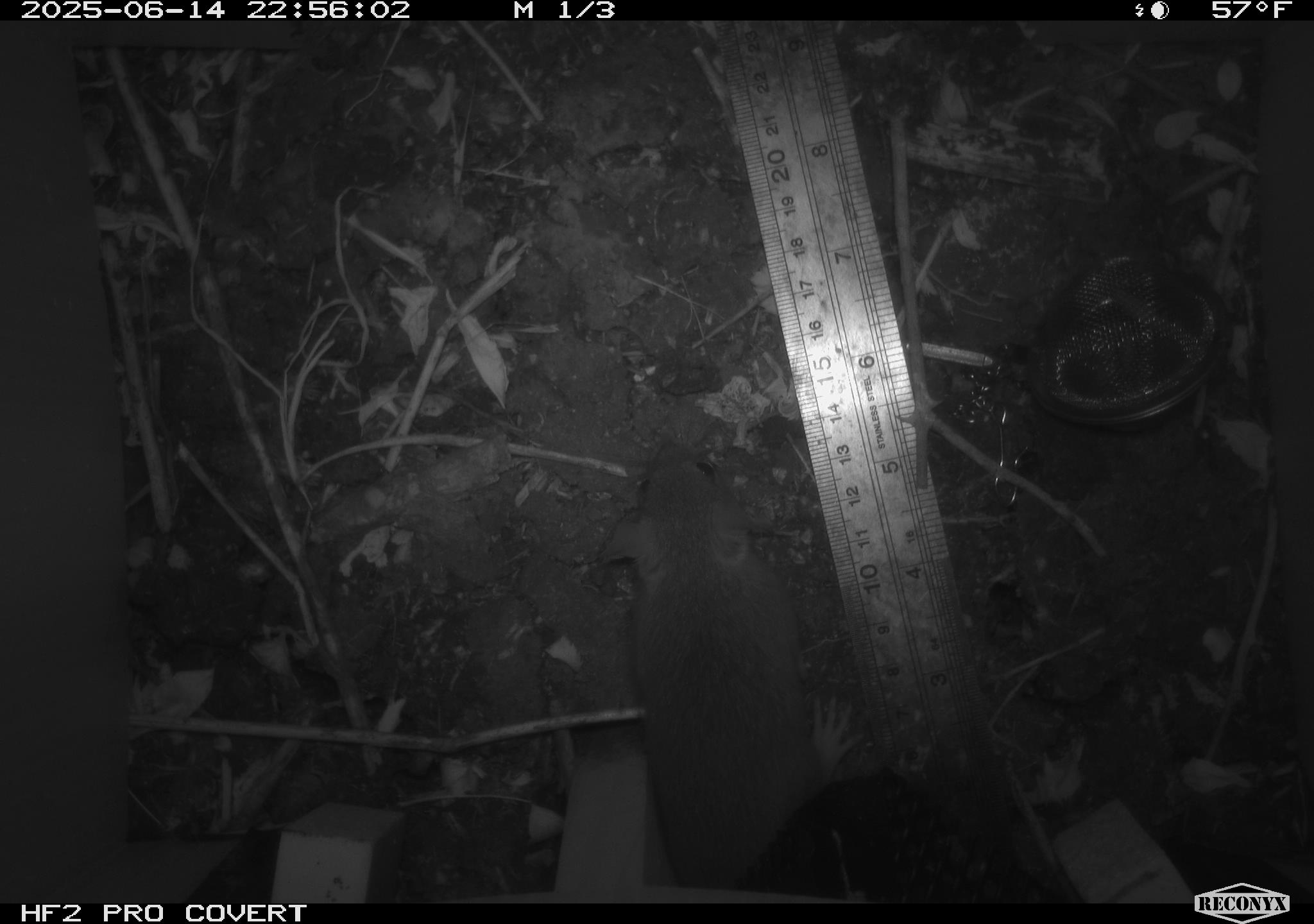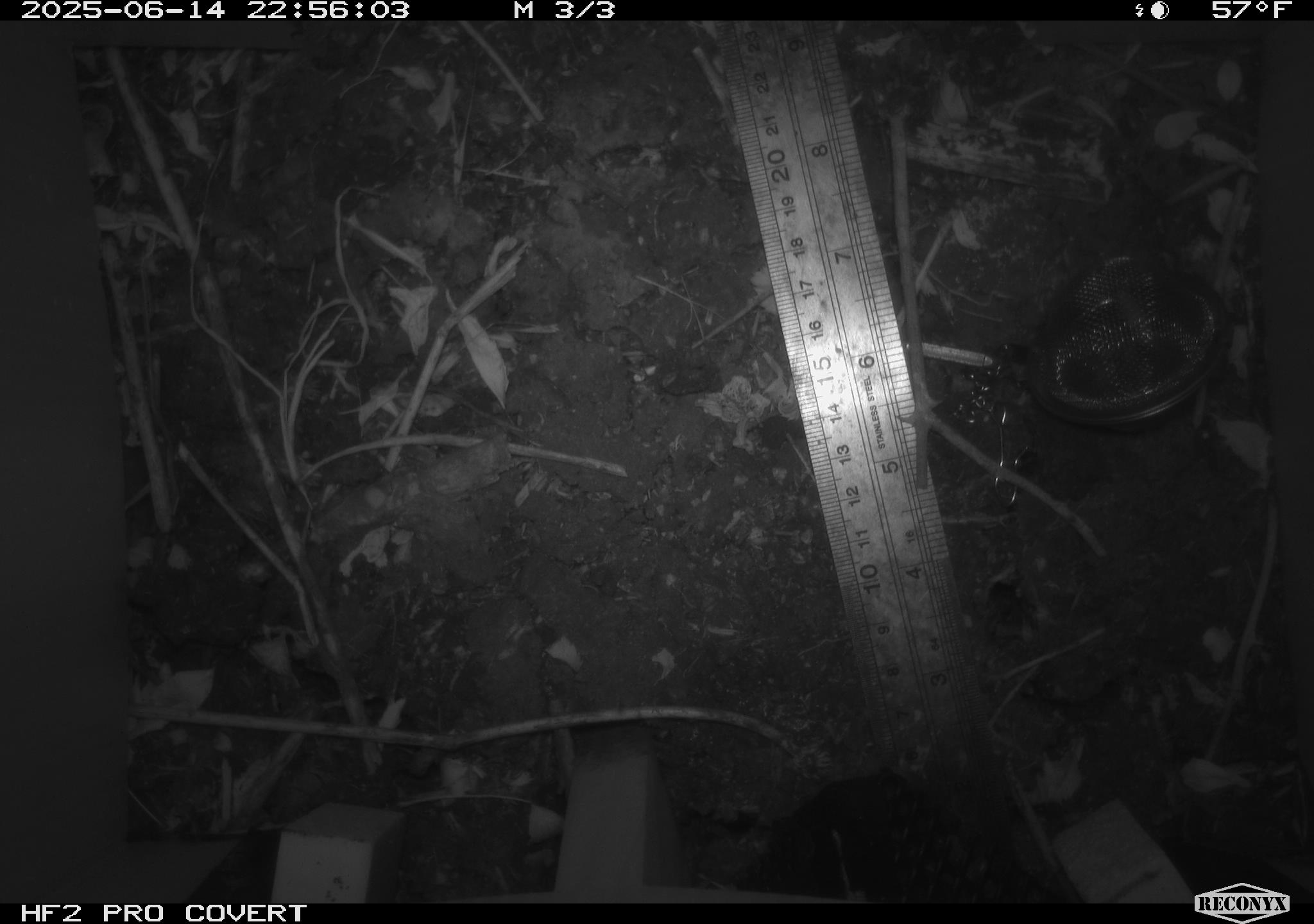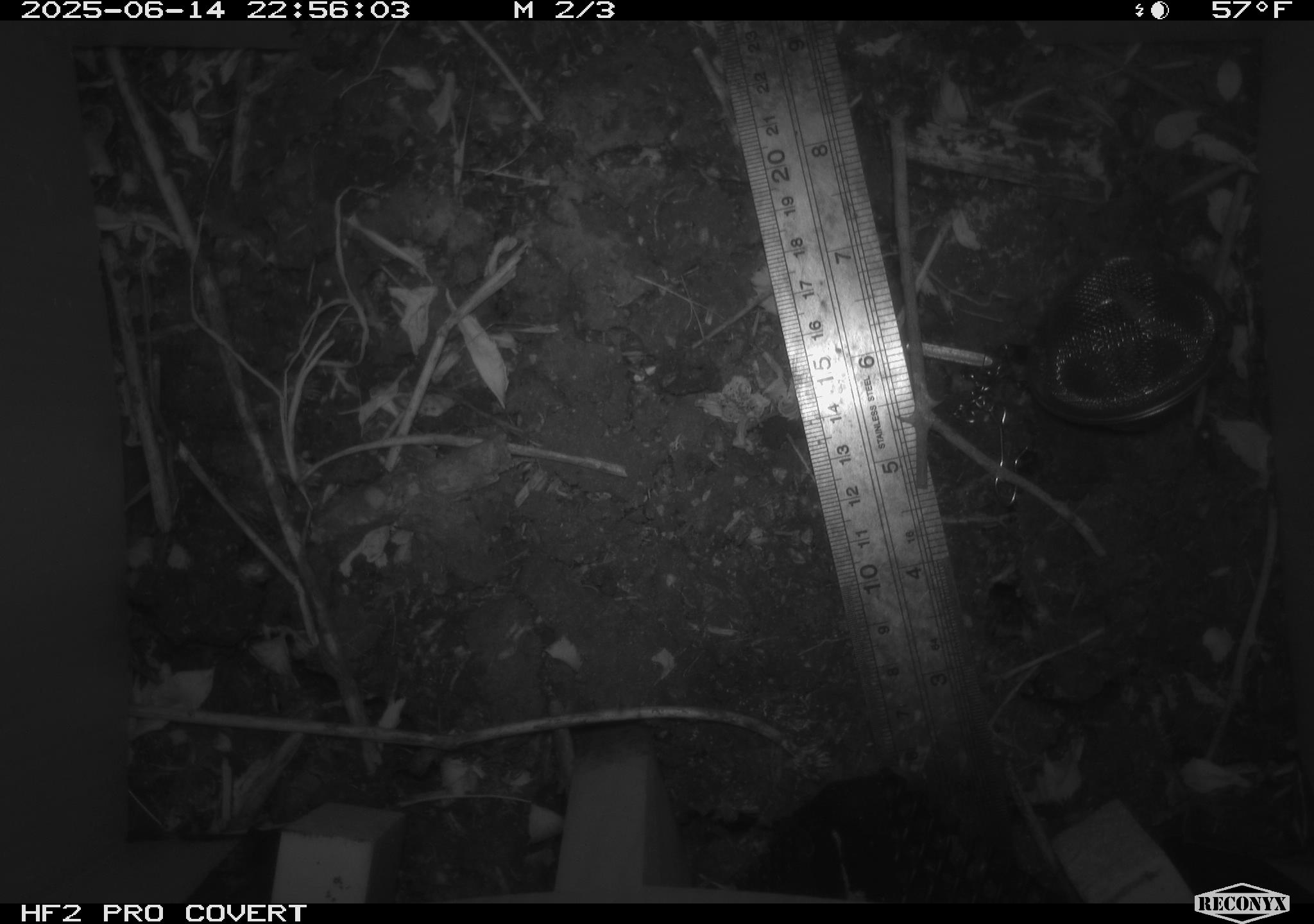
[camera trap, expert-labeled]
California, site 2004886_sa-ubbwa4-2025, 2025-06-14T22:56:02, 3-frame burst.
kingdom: Animalia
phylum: Chordata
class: Mammalia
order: Rodentia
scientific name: Rodentia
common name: rodent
Rodent (Rodentia).